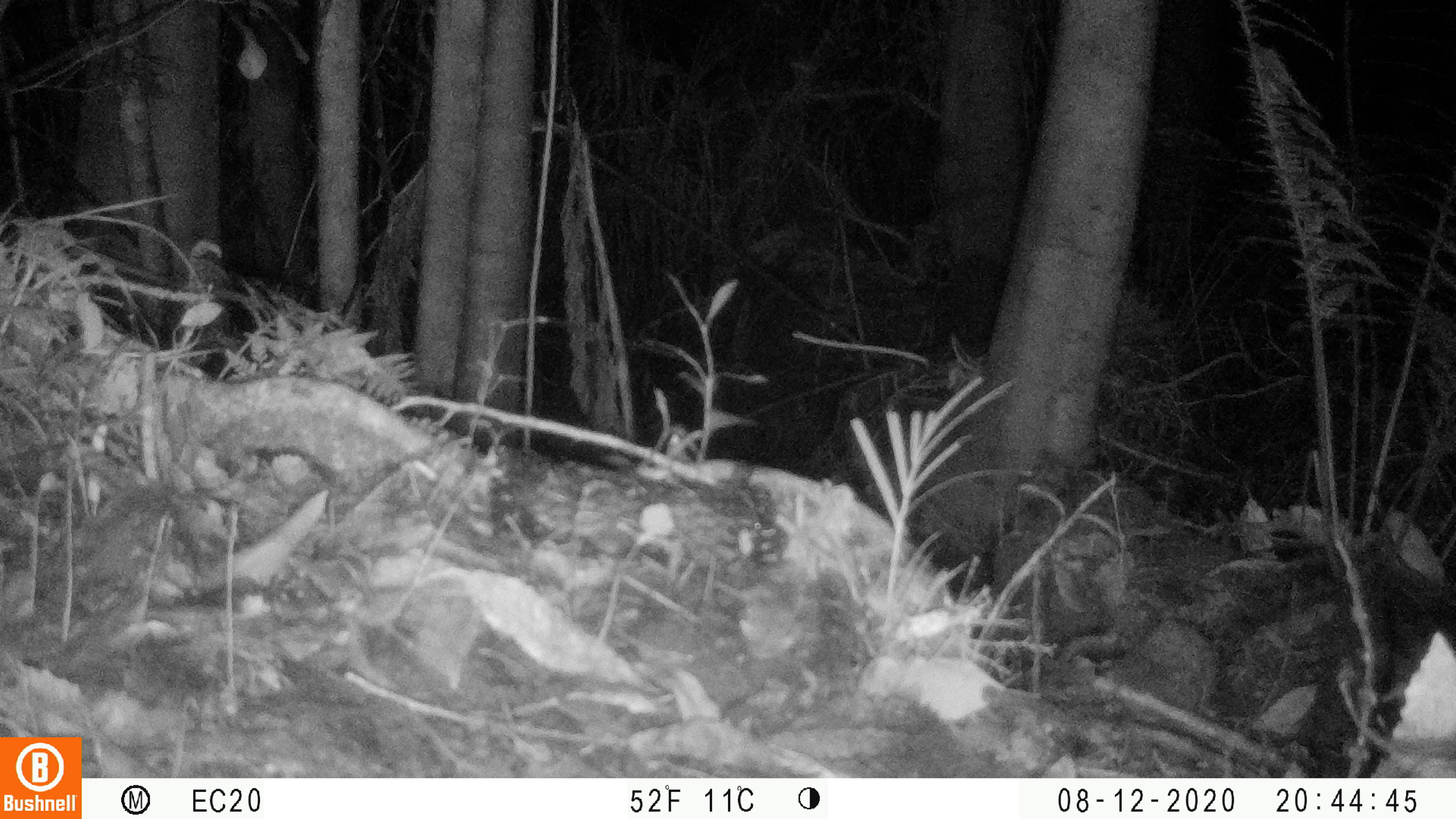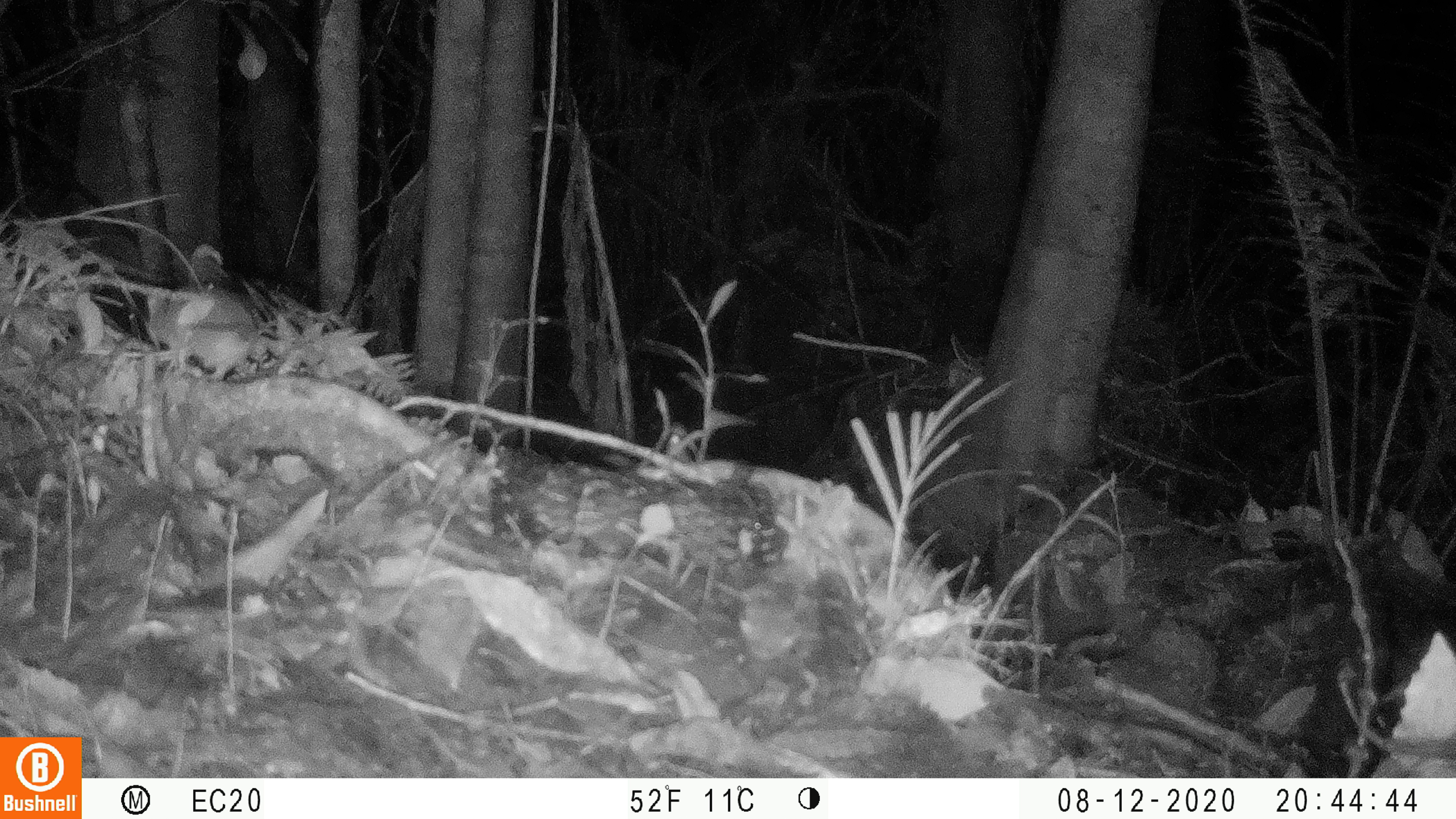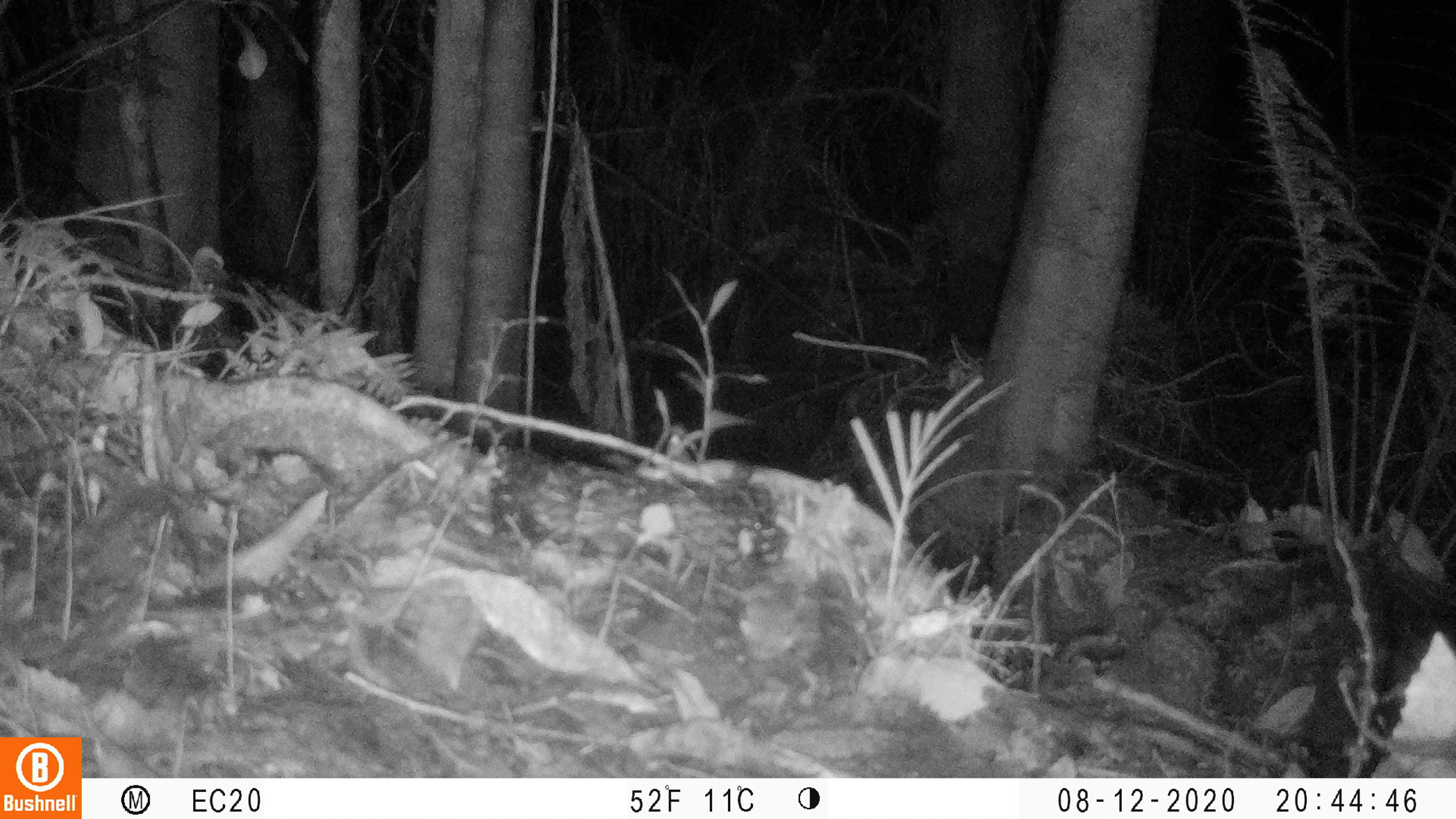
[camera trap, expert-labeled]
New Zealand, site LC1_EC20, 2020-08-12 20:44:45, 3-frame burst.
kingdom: Animalia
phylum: Chordata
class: Mammalia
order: Rodentia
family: Muridae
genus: Rattus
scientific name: Rattus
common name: rat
Rat (Rattus).